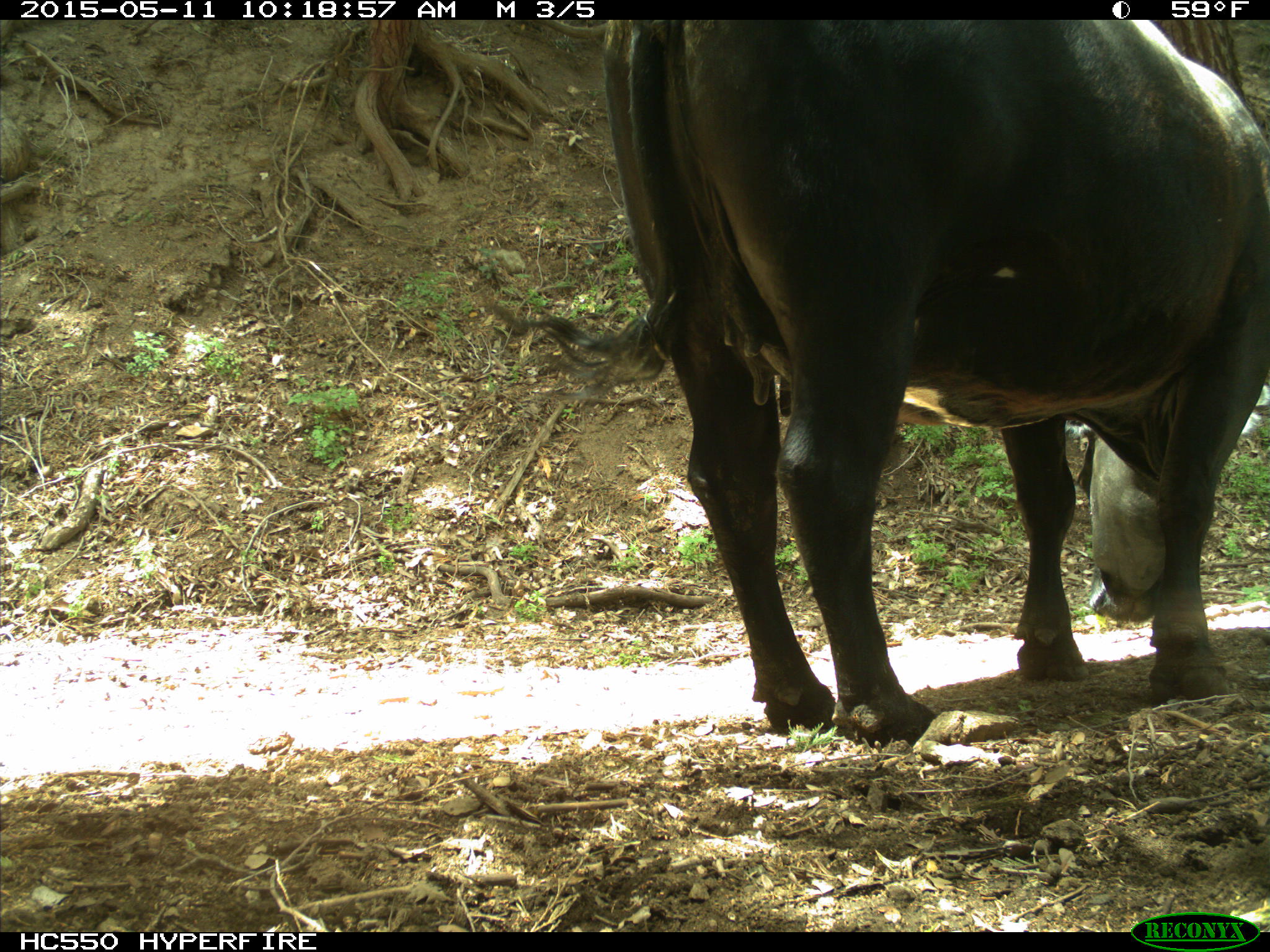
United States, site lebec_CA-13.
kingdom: Animalia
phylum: Chordata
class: Mammalia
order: Artiodactyla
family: Bovidae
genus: Bos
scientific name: Bos taurus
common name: domestic cow